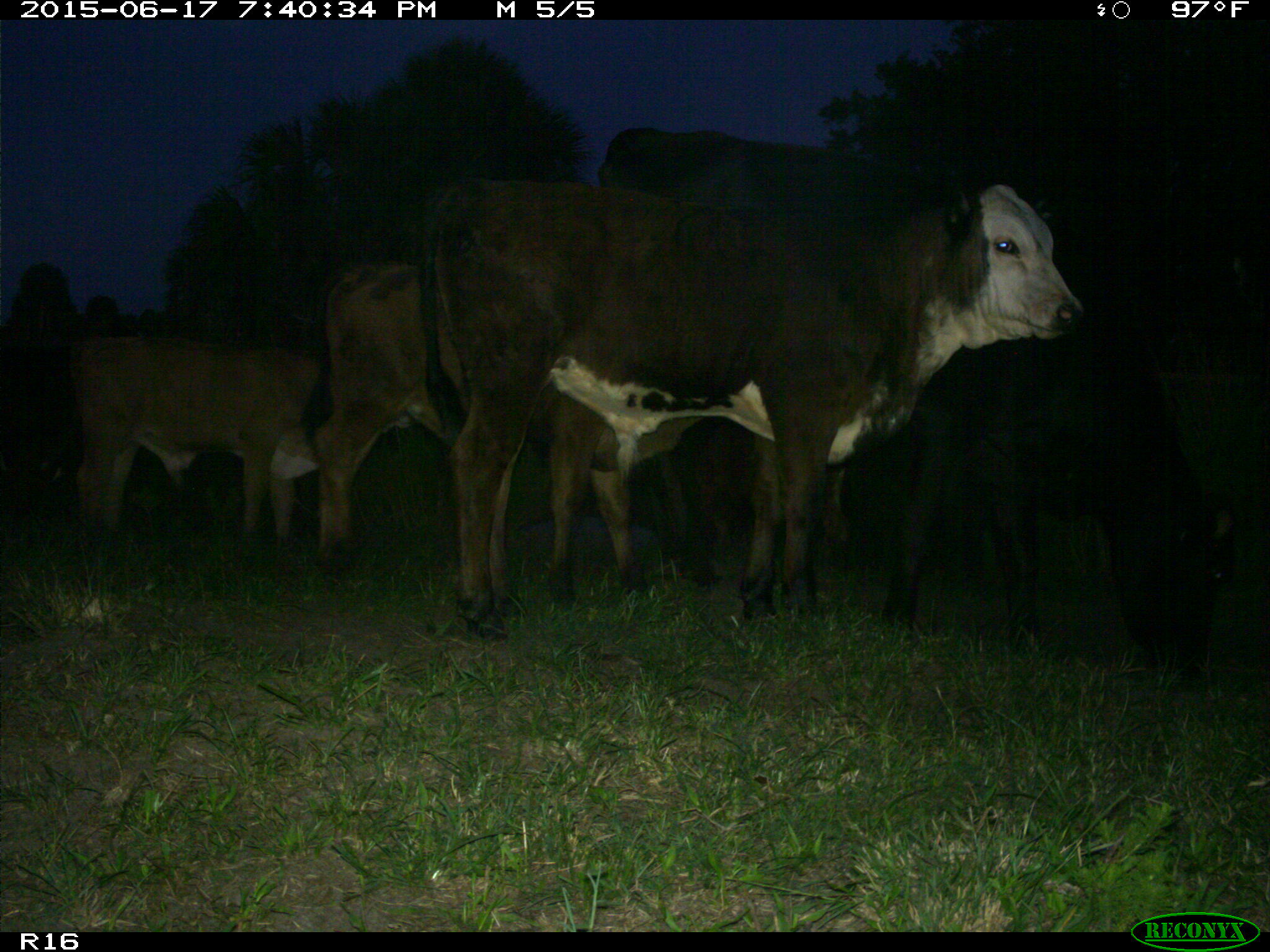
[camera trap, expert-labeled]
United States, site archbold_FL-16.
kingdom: Animalia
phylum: Chordata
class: Mammalia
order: Artiodactyla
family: Bovidae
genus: Bos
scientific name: Bos taurus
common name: domestic cow